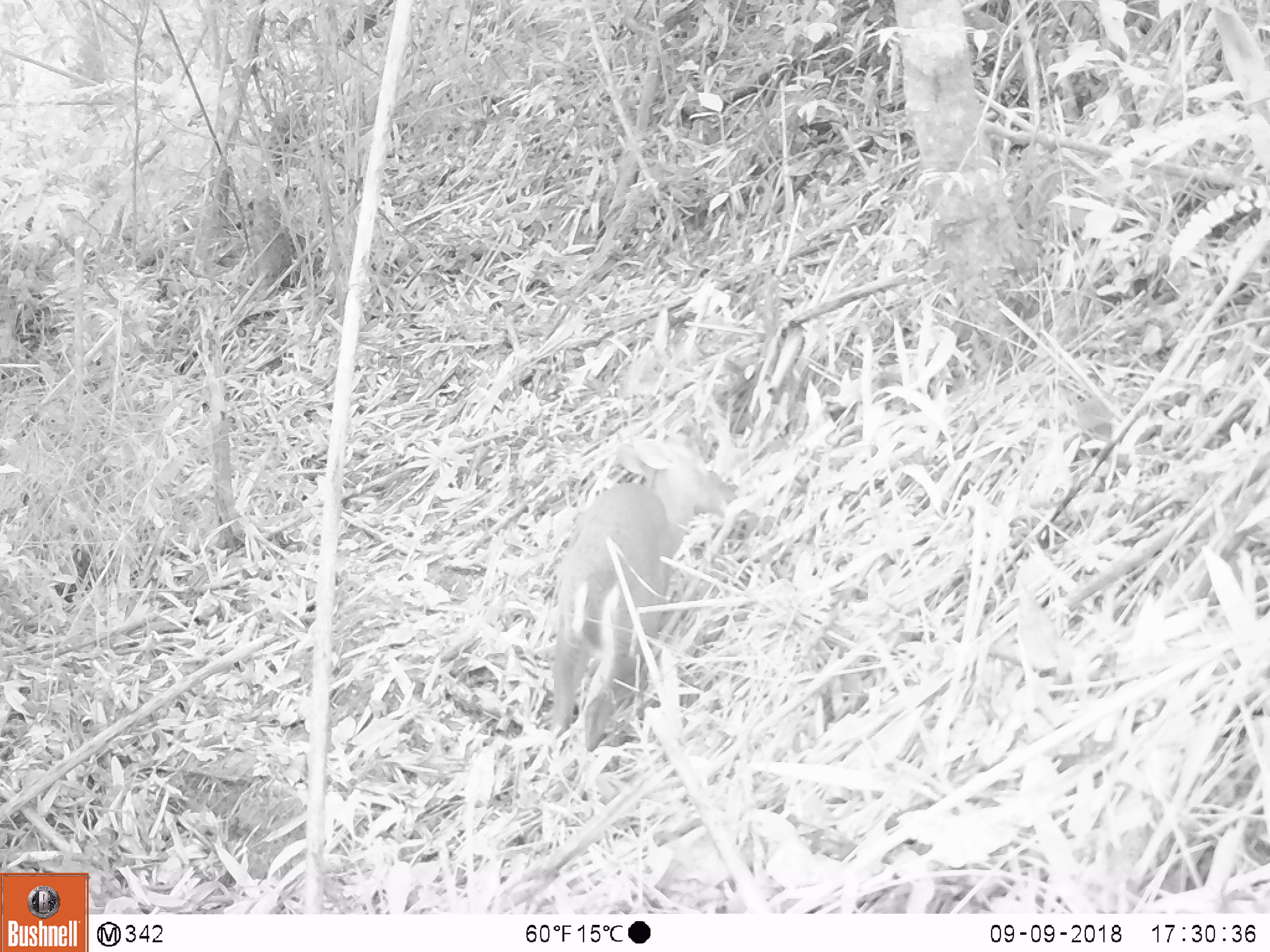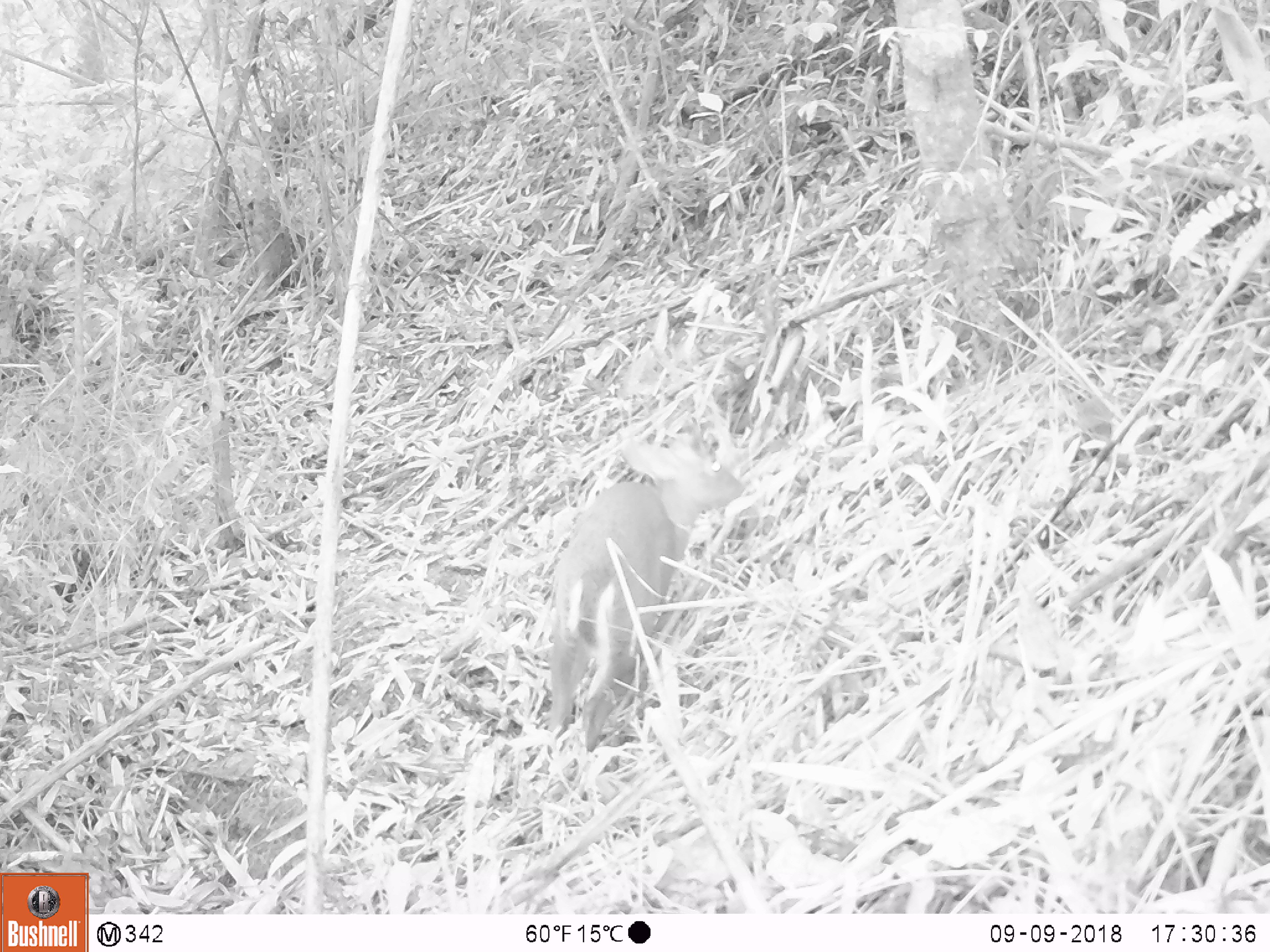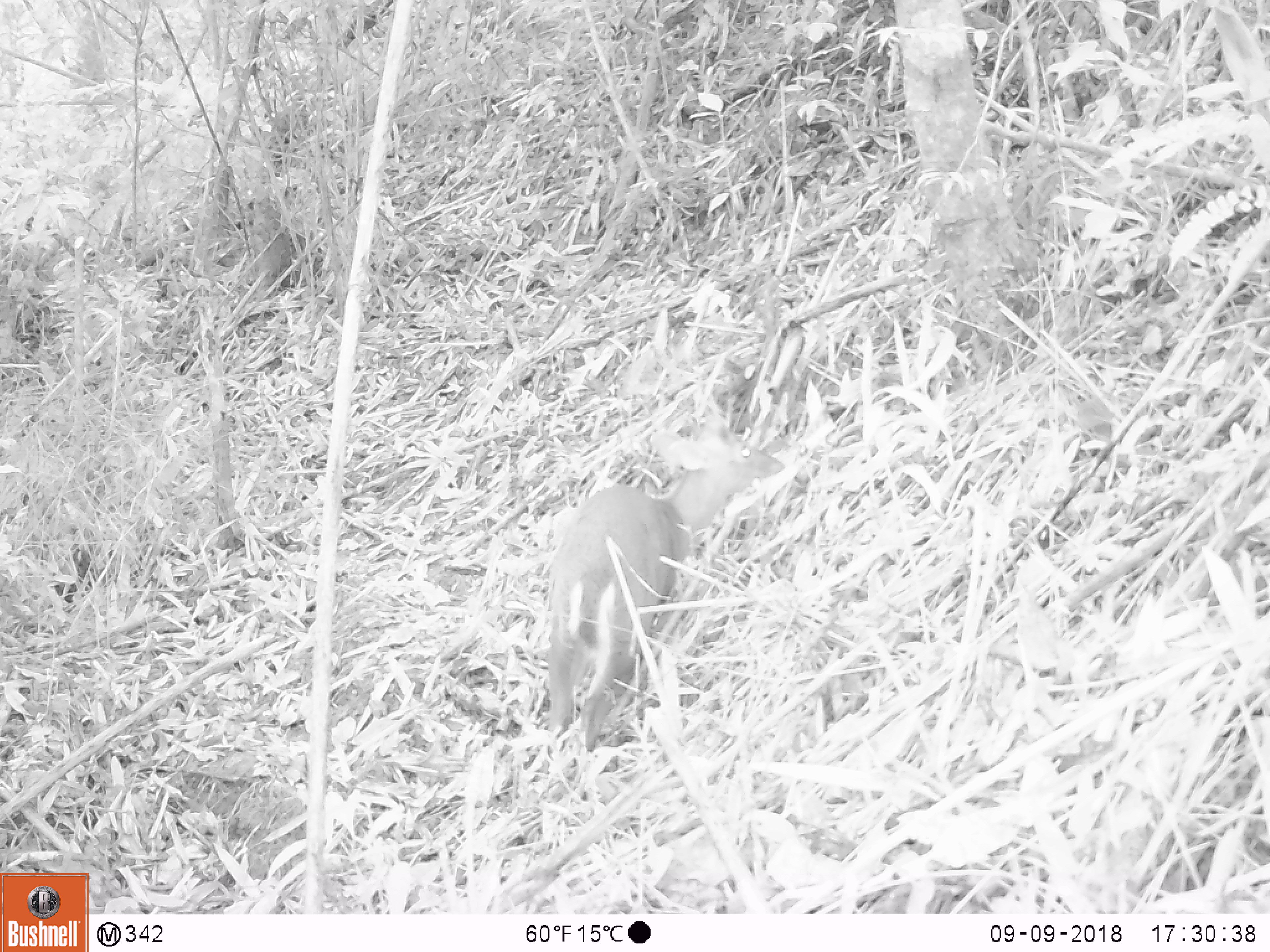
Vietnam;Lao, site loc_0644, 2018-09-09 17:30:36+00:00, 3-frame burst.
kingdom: Animalia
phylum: Chordata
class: Mammalia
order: Artiodactyla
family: Cervidae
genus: Muntiacus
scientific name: Muntiacus rooseveltorum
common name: roosevelt's muntjac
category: roosevelts muntjac group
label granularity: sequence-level